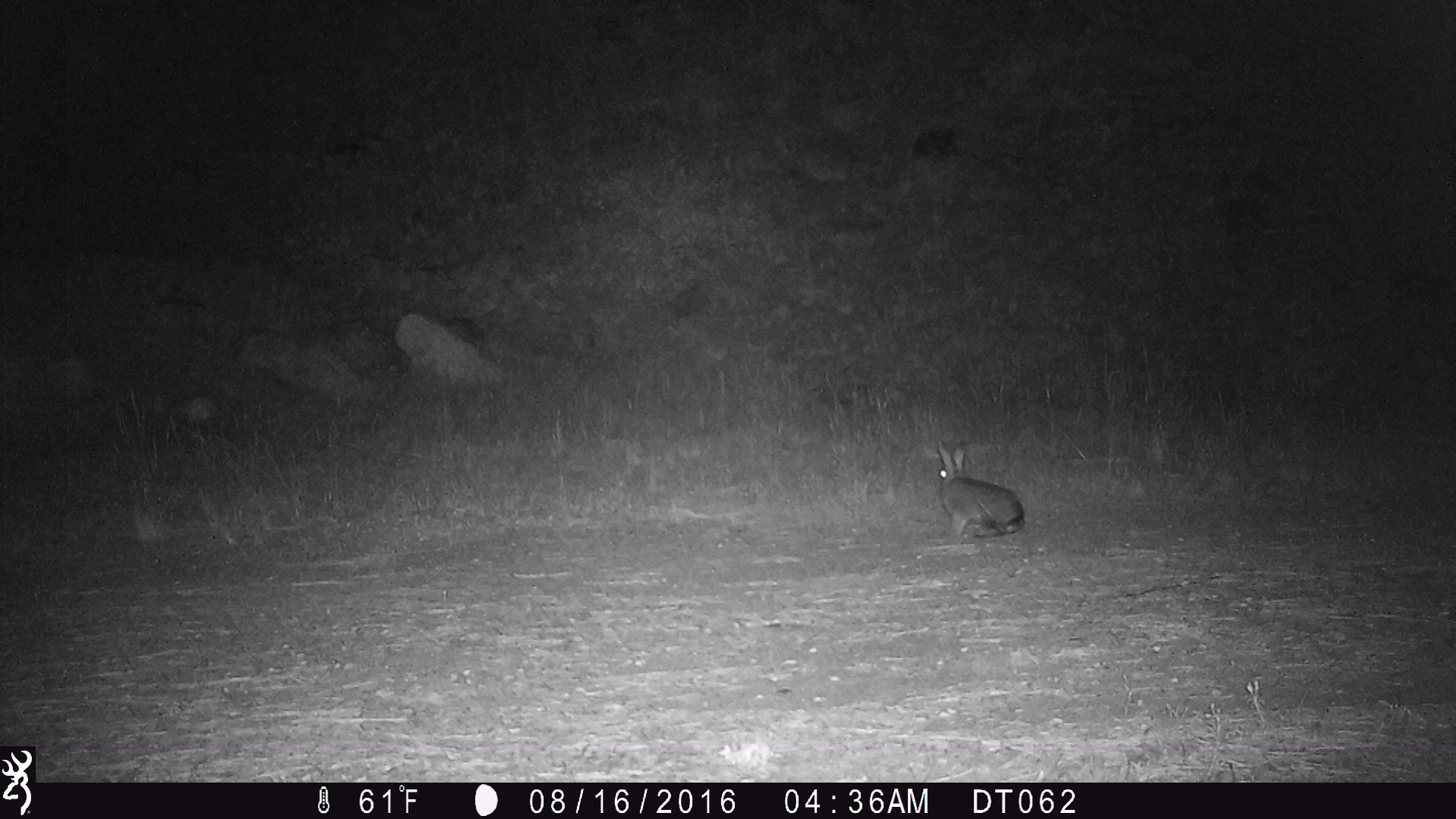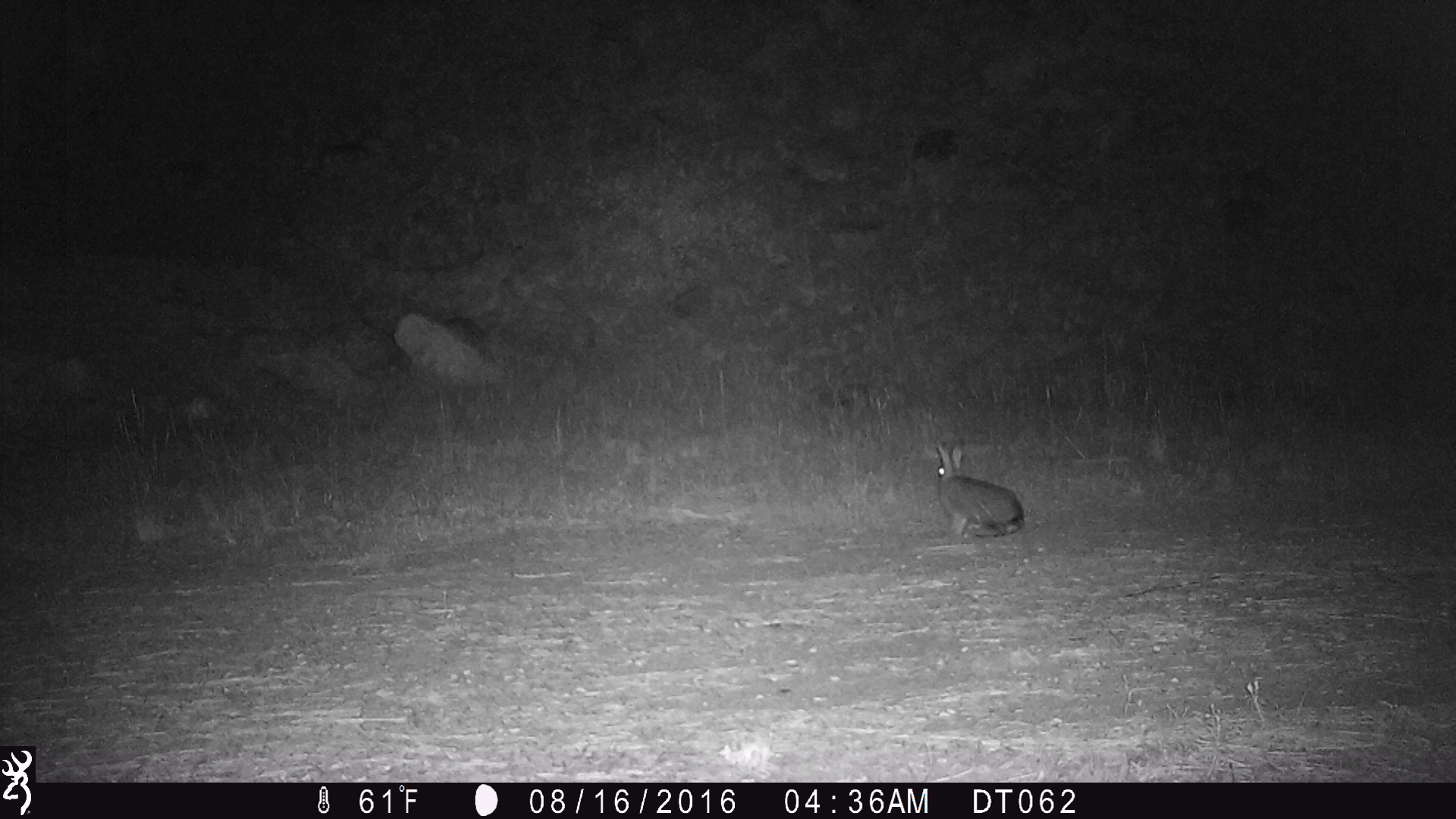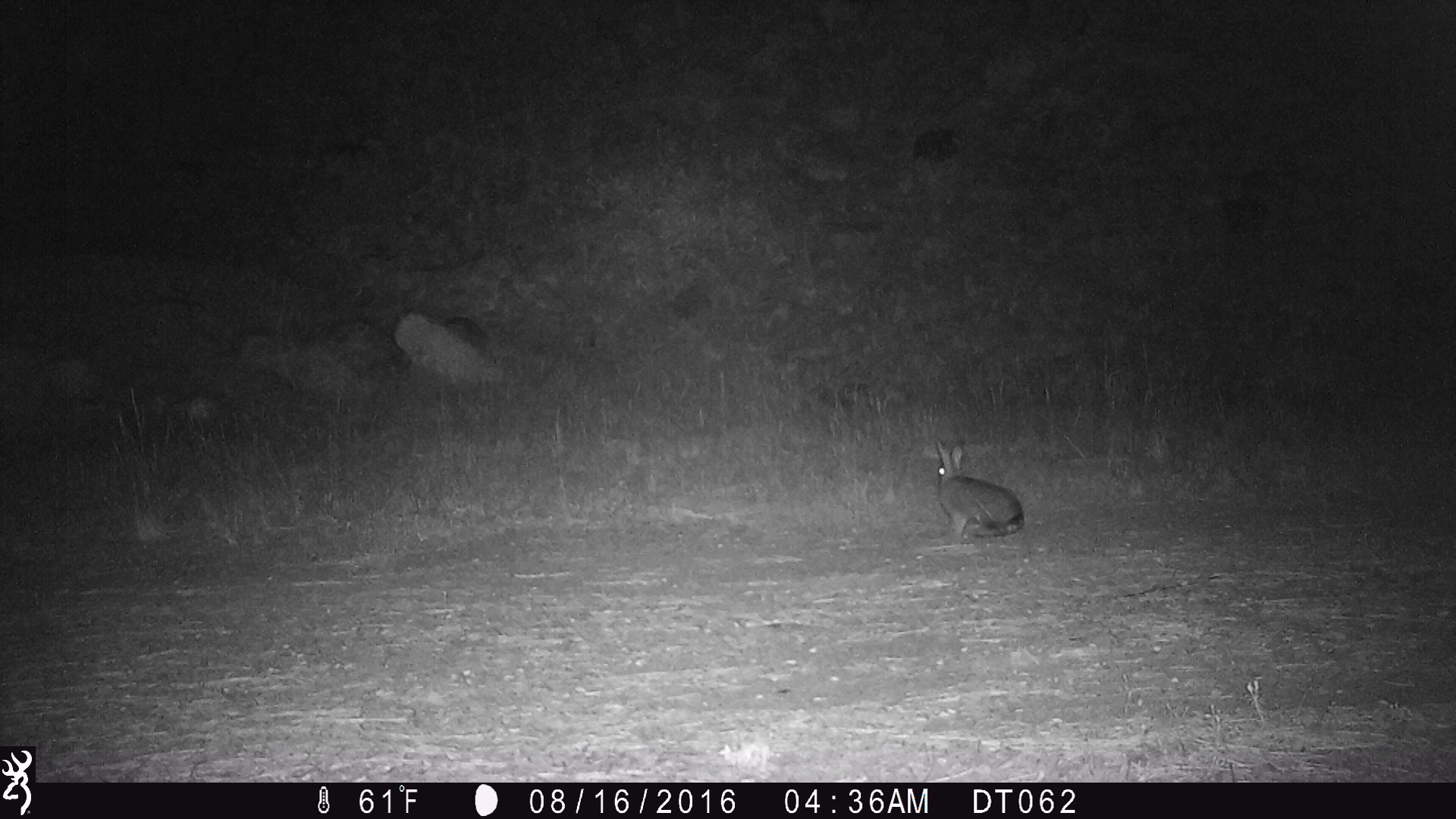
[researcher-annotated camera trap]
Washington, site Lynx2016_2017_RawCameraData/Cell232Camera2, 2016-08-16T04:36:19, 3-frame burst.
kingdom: Animalia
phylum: Chordata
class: Mammalia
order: Lagomorpha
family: Leporidae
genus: Lepus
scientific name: Lepus americanus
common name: snowshoe hare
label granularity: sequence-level